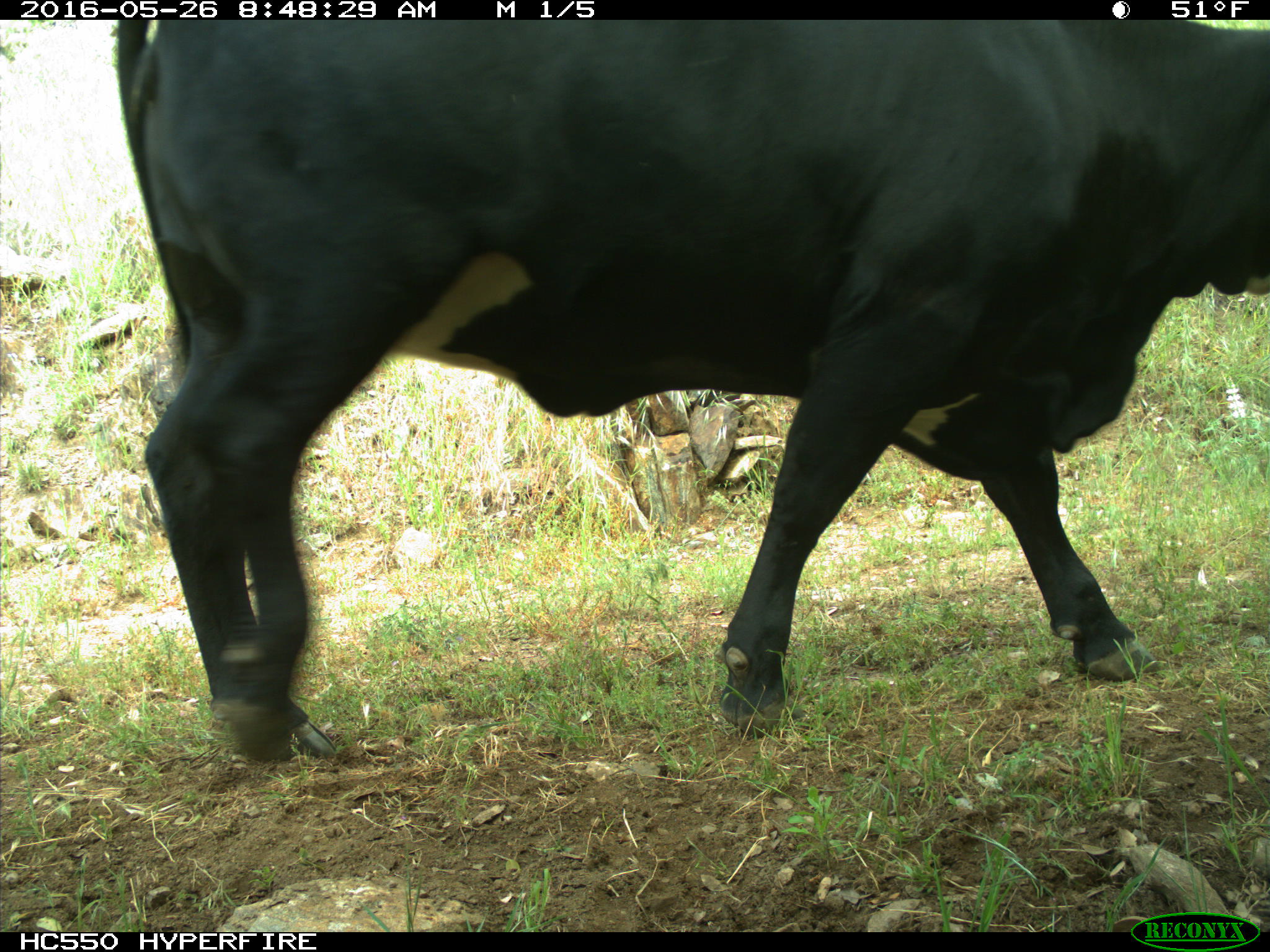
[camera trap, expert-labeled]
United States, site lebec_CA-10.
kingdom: Animalia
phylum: Chordata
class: Mammalia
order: Artiodactyla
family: Bovidae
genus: Bos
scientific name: Bos taurus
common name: domestic cow